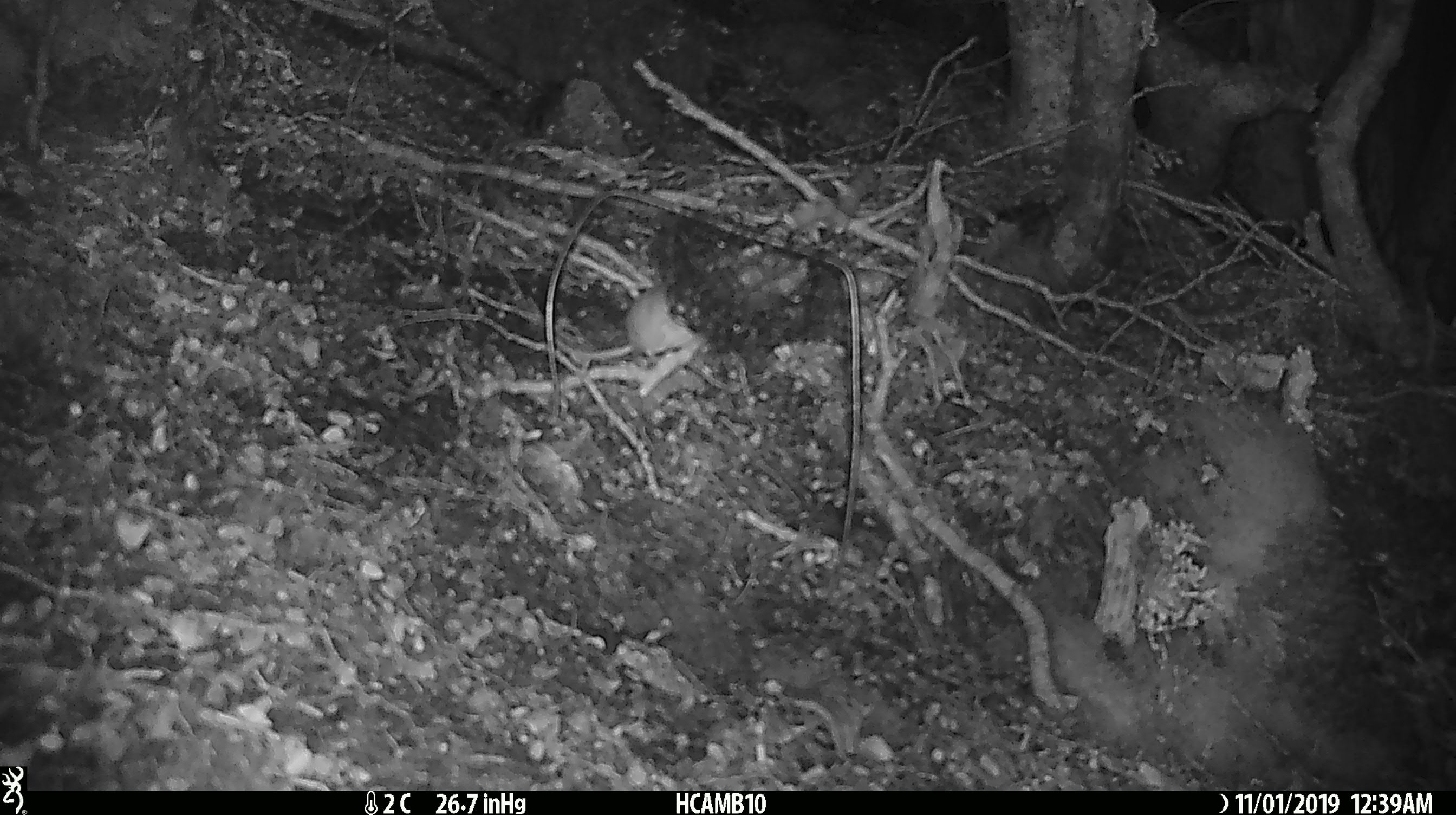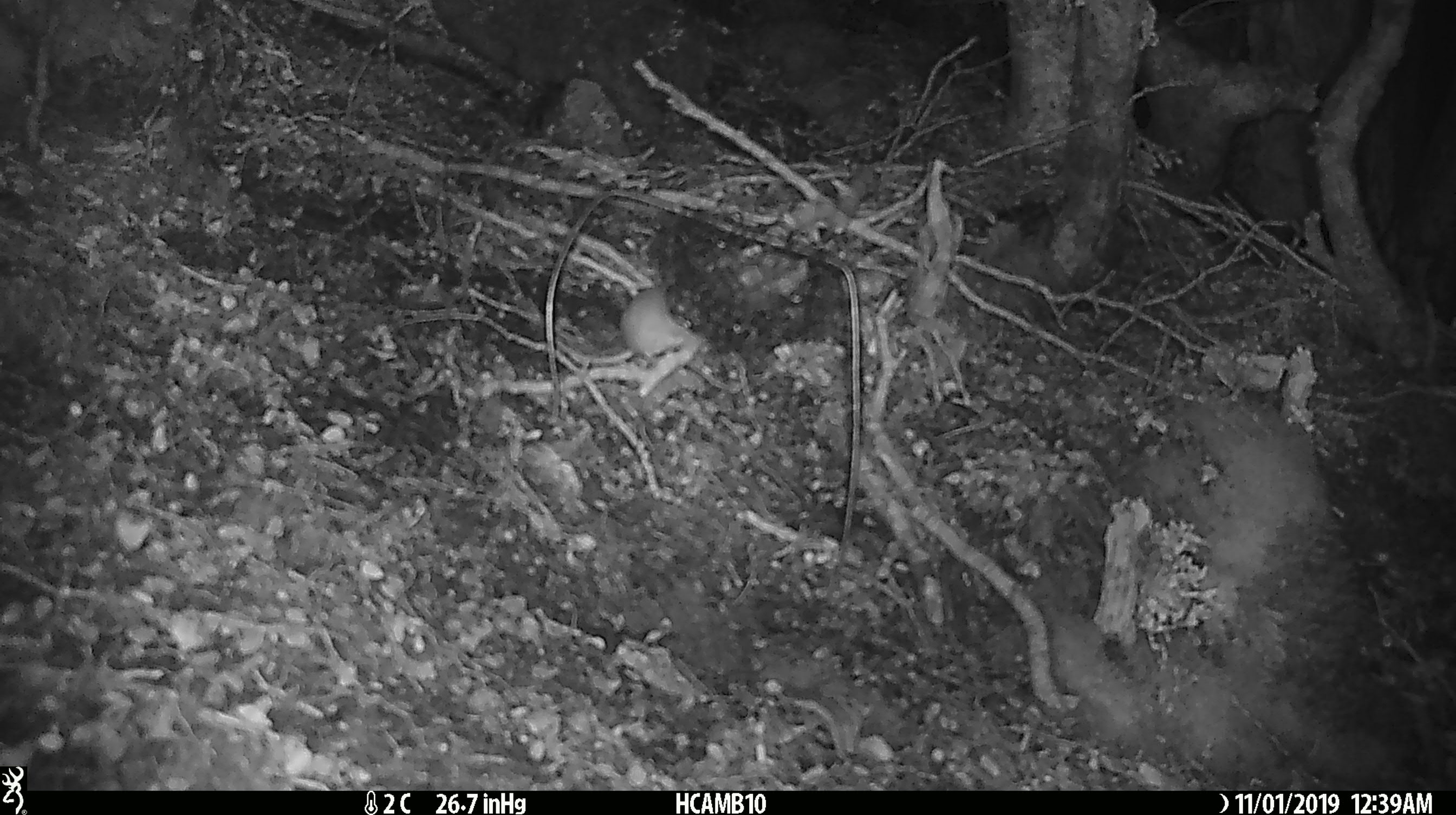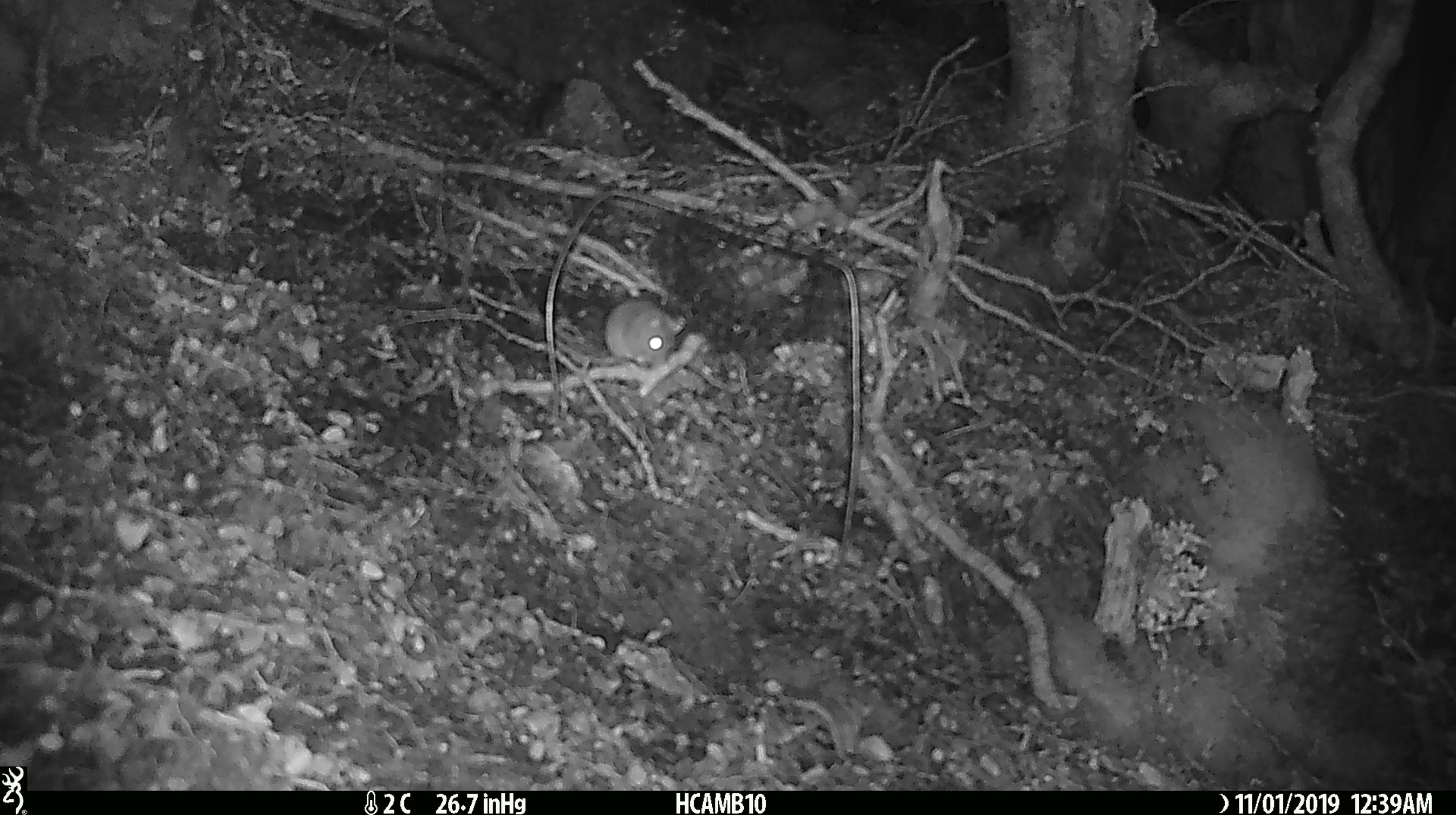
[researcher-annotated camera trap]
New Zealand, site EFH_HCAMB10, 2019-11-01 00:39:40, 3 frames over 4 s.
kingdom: Animalia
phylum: Chordata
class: Mammalia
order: Rodentia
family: Muridae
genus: Mus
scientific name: Mus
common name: mouse